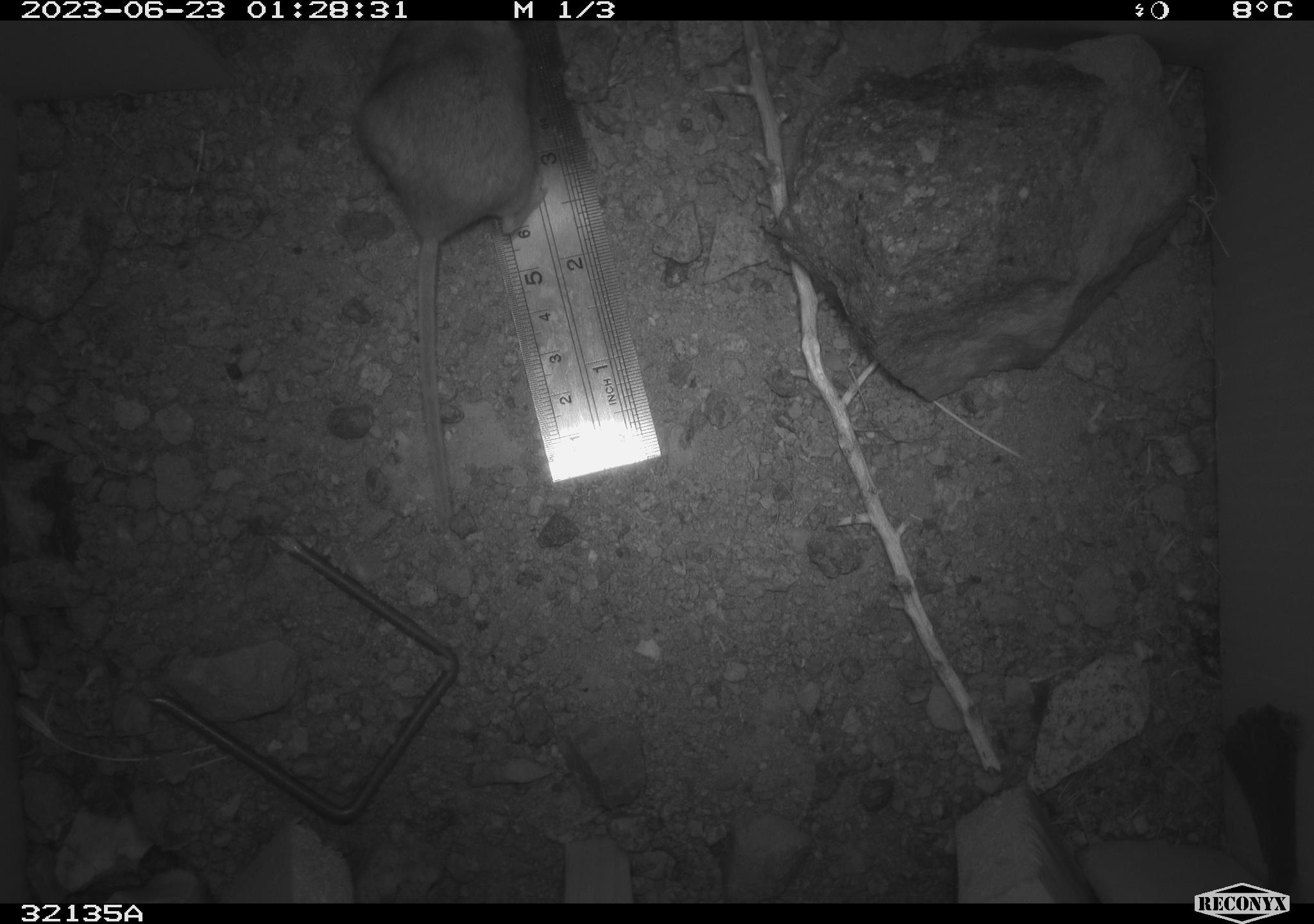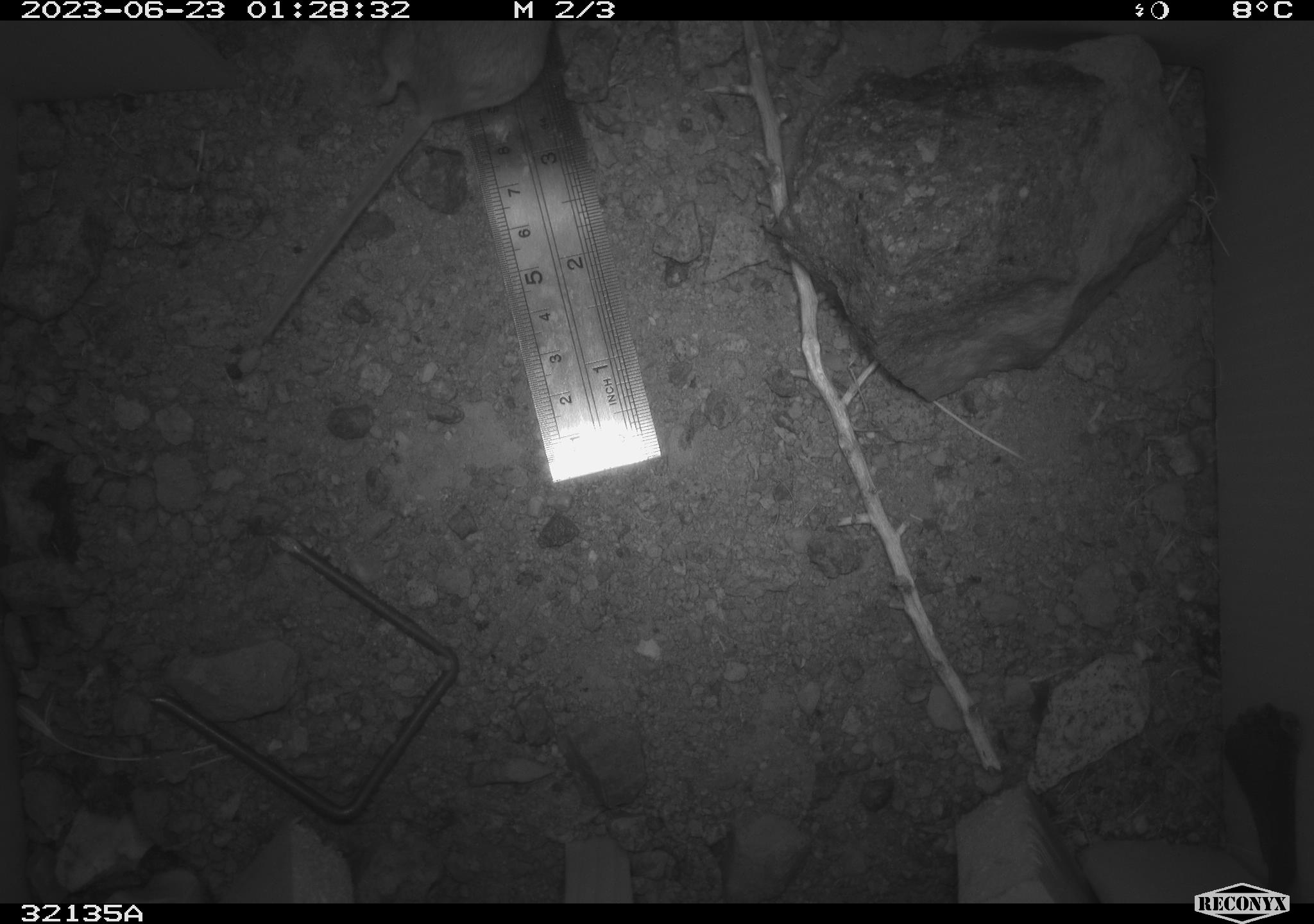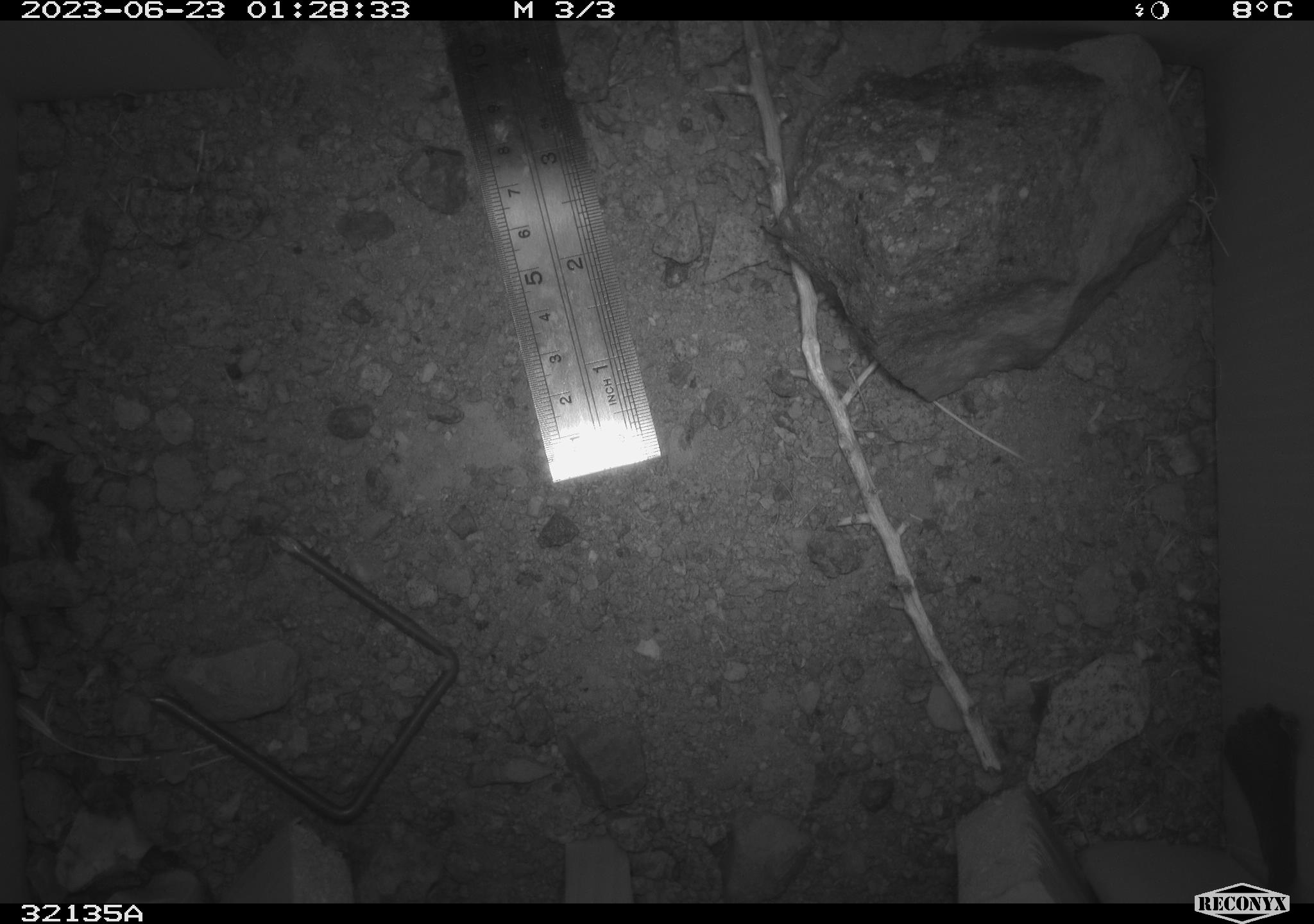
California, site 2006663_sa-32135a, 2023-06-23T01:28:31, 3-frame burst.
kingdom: Animalia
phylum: Chordata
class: Mammalia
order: Rodentia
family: Heteromyidae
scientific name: Heteromyidae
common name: kangaroo rats and pocket mice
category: heteromyidae family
Heteromyidae family (kangaroo rats and pocket mice) (Heteromyidae).